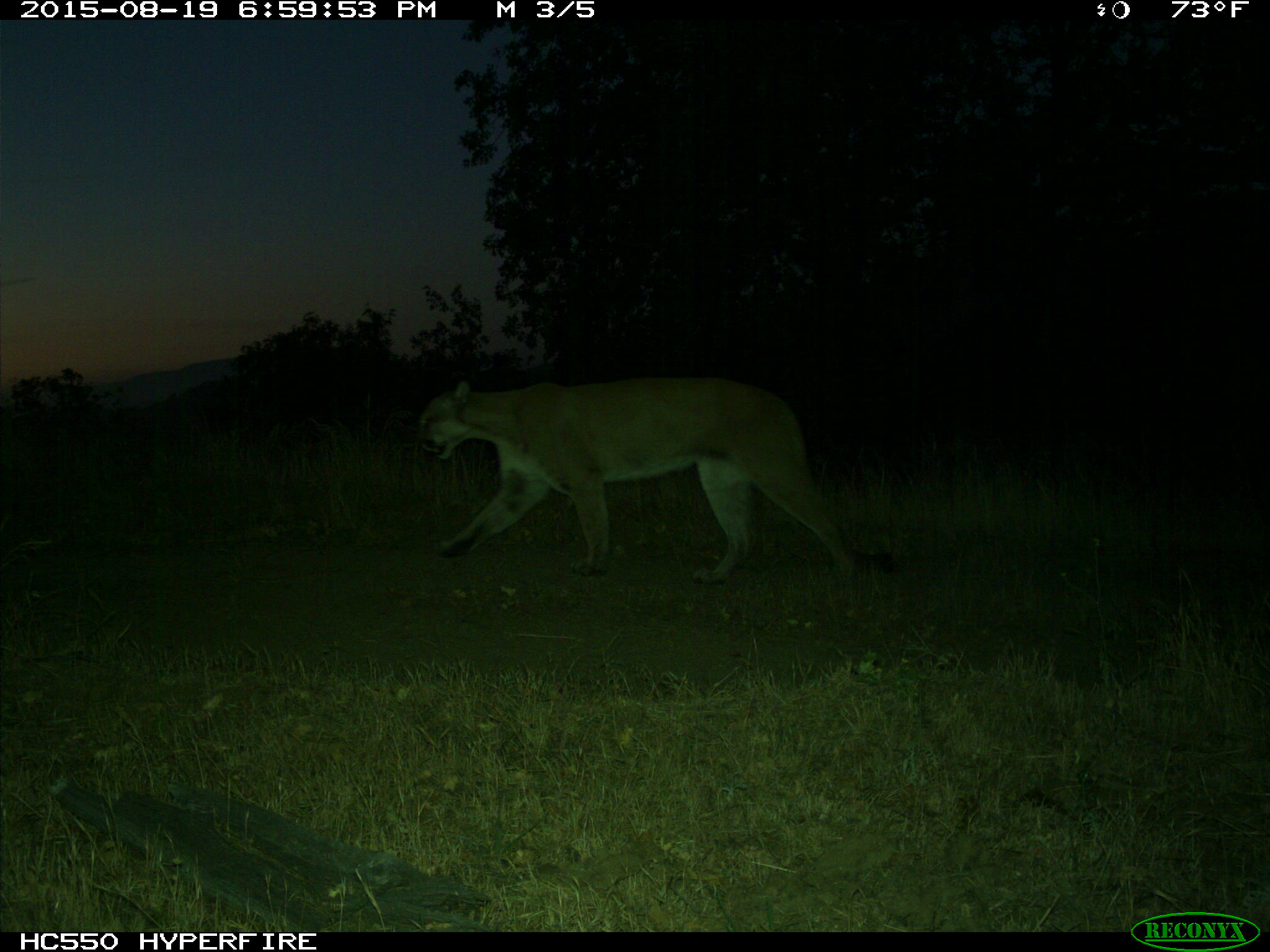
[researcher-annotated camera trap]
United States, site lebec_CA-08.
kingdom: Animalia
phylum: Chordata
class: Mammalia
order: Carnivora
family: Felidae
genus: Puma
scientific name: Puma concolor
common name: mountain lion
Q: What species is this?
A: Puma concolor (mountain lion).